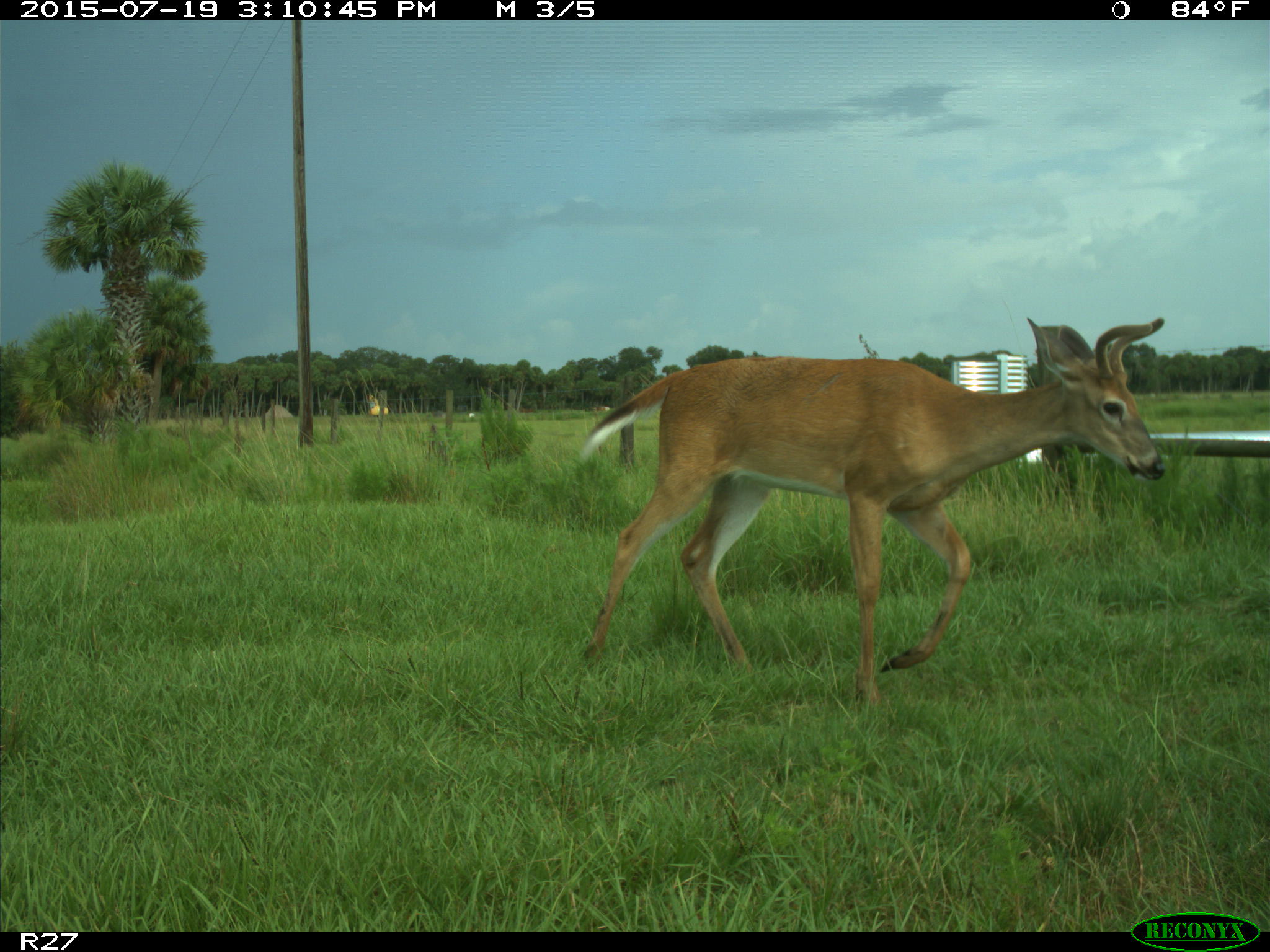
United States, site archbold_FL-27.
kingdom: Animalia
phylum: Chordata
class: Mammalia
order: Artiodactyla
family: Cervidae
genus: Odocoileus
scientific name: Odocoileus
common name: deer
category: unidentified deer